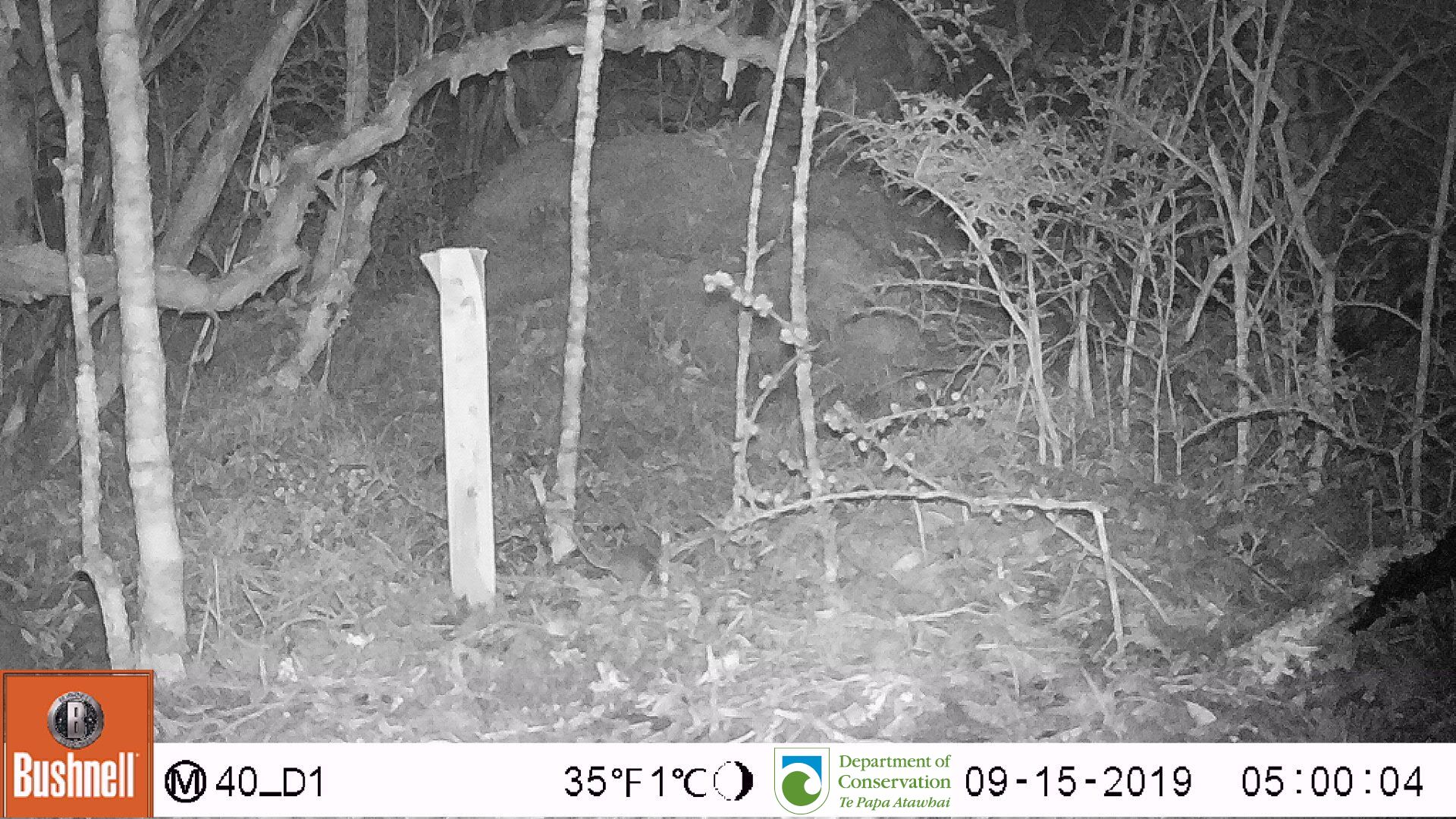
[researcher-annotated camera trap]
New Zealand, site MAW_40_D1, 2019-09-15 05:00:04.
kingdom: Animalia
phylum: Chordata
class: Mammalia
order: Rodentia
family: Muridae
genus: Mus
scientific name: Mus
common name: mouse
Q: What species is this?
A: Mouse (Mus).